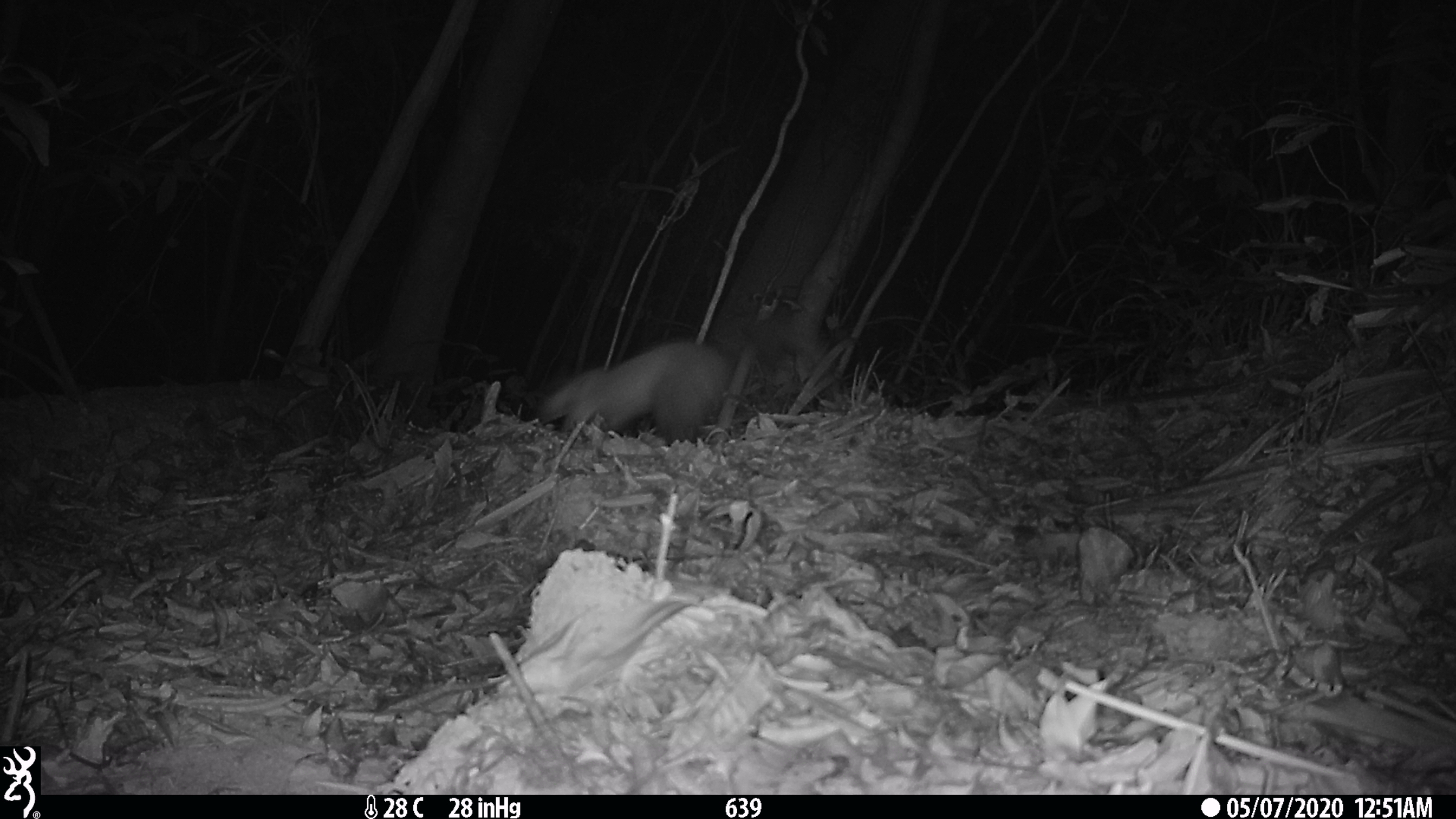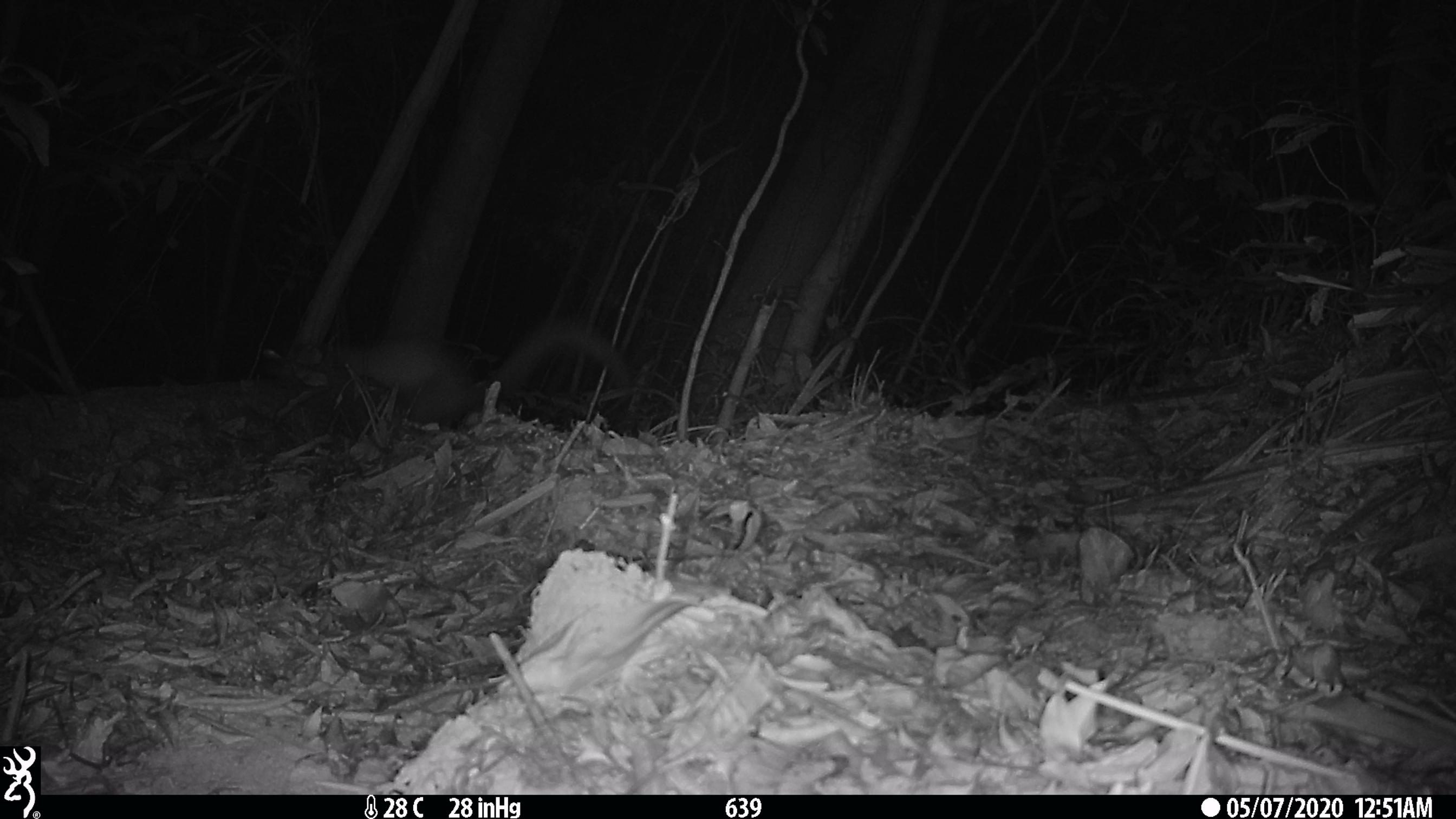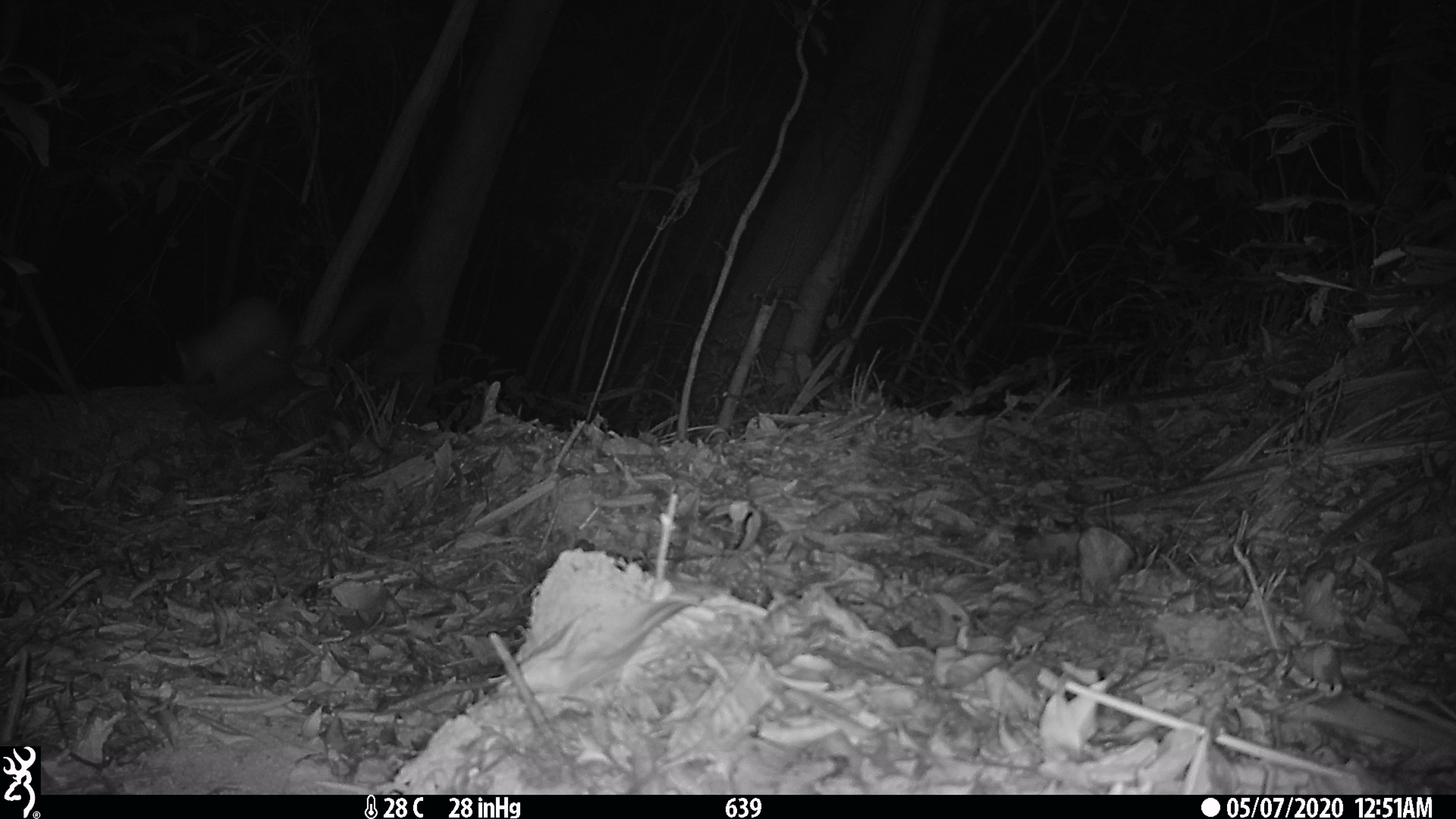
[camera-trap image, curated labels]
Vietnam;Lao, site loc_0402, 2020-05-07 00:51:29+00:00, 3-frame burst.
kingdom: Animalia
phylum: Chordata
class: Mammalia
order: Carnivora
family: Mustelidae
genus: Martes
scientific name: Martes flavigula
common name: yellow-throated marten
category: yellow throated marten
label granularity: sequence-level